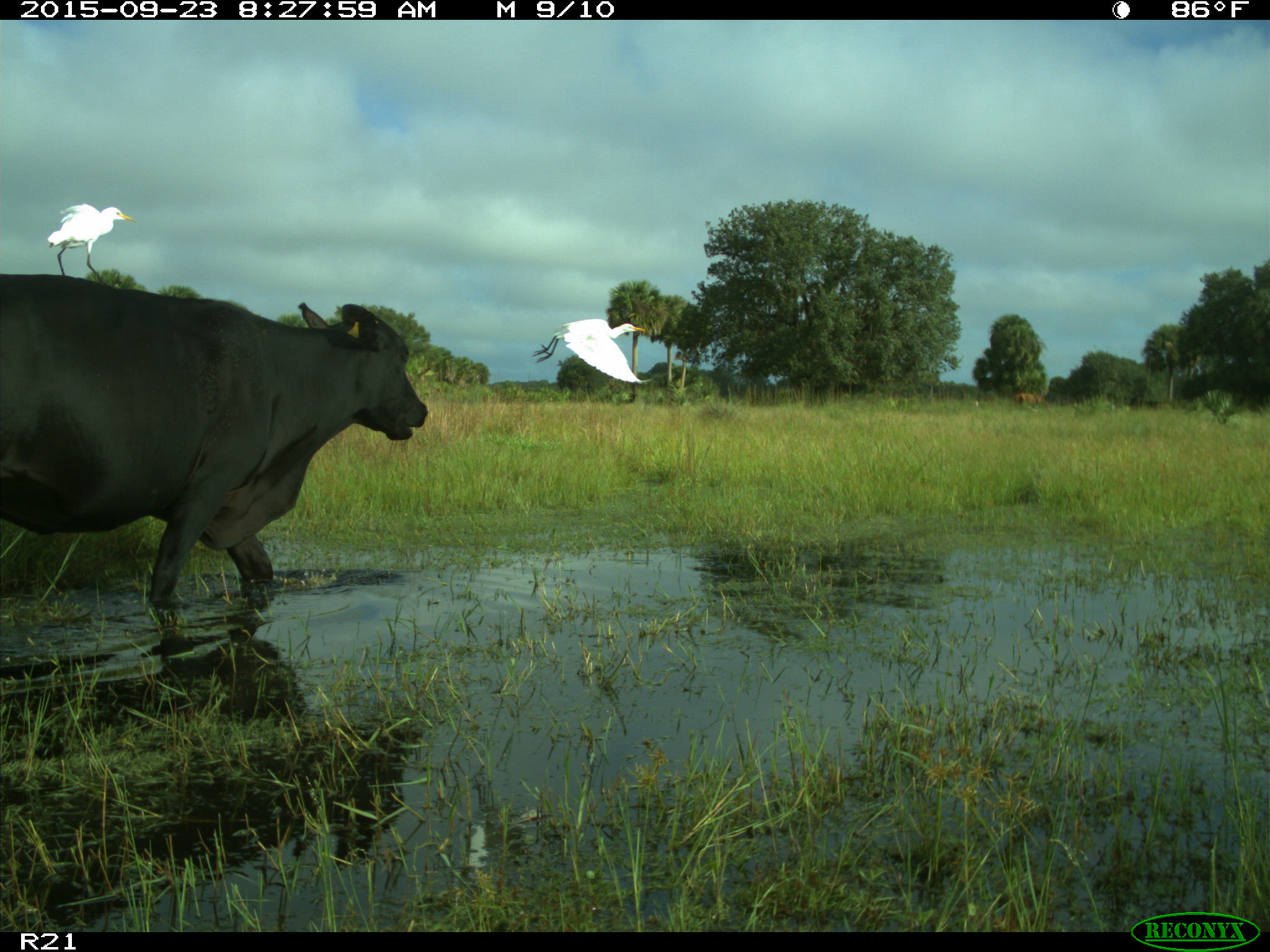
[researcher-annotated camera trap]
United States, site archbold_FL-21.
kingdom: Animalia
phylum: Chordata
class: Mammalia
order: Artiodactyla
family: Bovidae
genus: Bos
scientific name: Bos taurus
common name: domestic cow